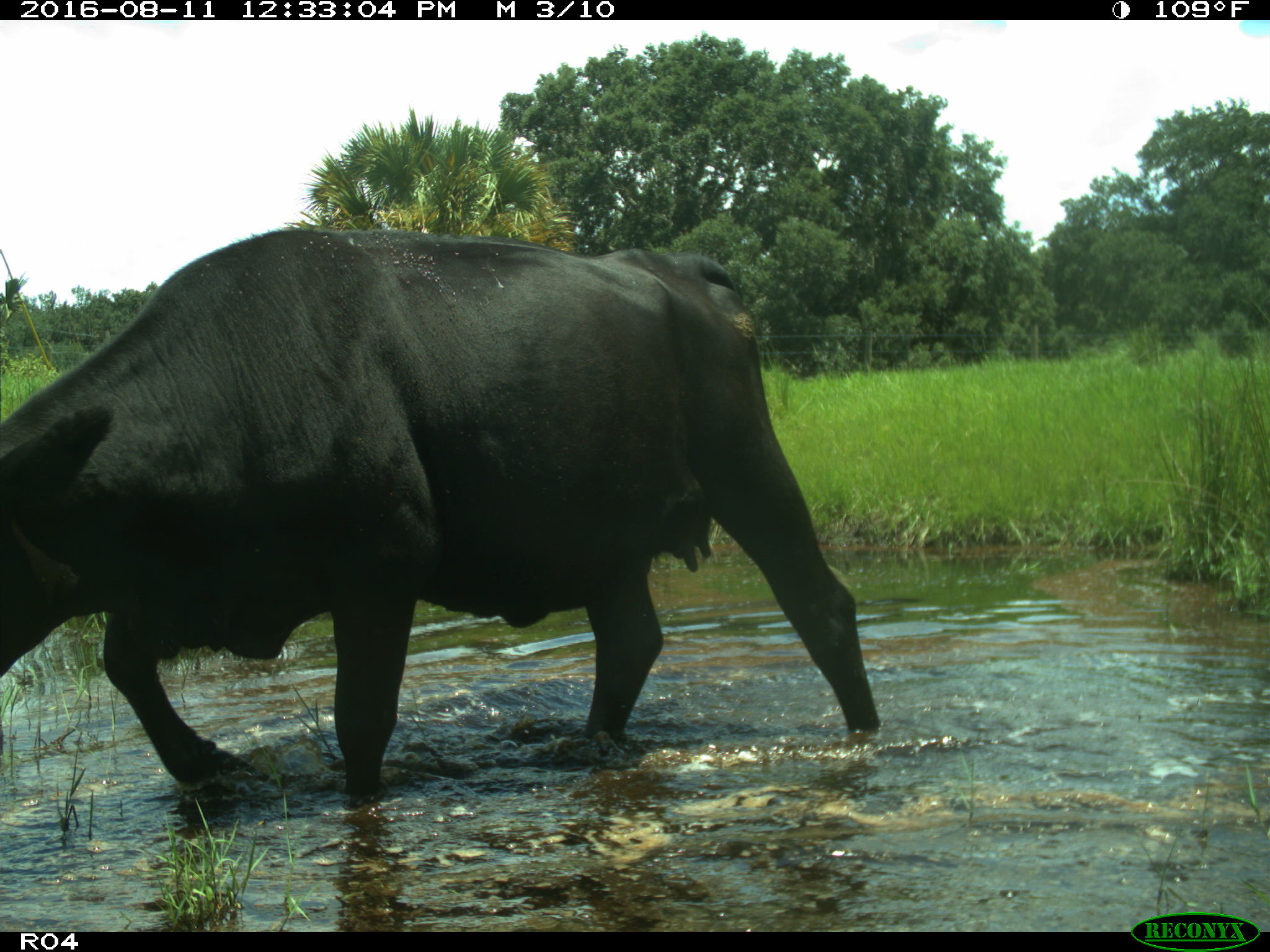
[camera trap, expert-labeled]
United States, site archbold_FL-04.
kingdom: Animalia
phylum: Chordata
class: Mammalia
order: Artiodactyla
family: Bovidae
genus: Bos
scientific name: Bos taurus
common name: domestic cow